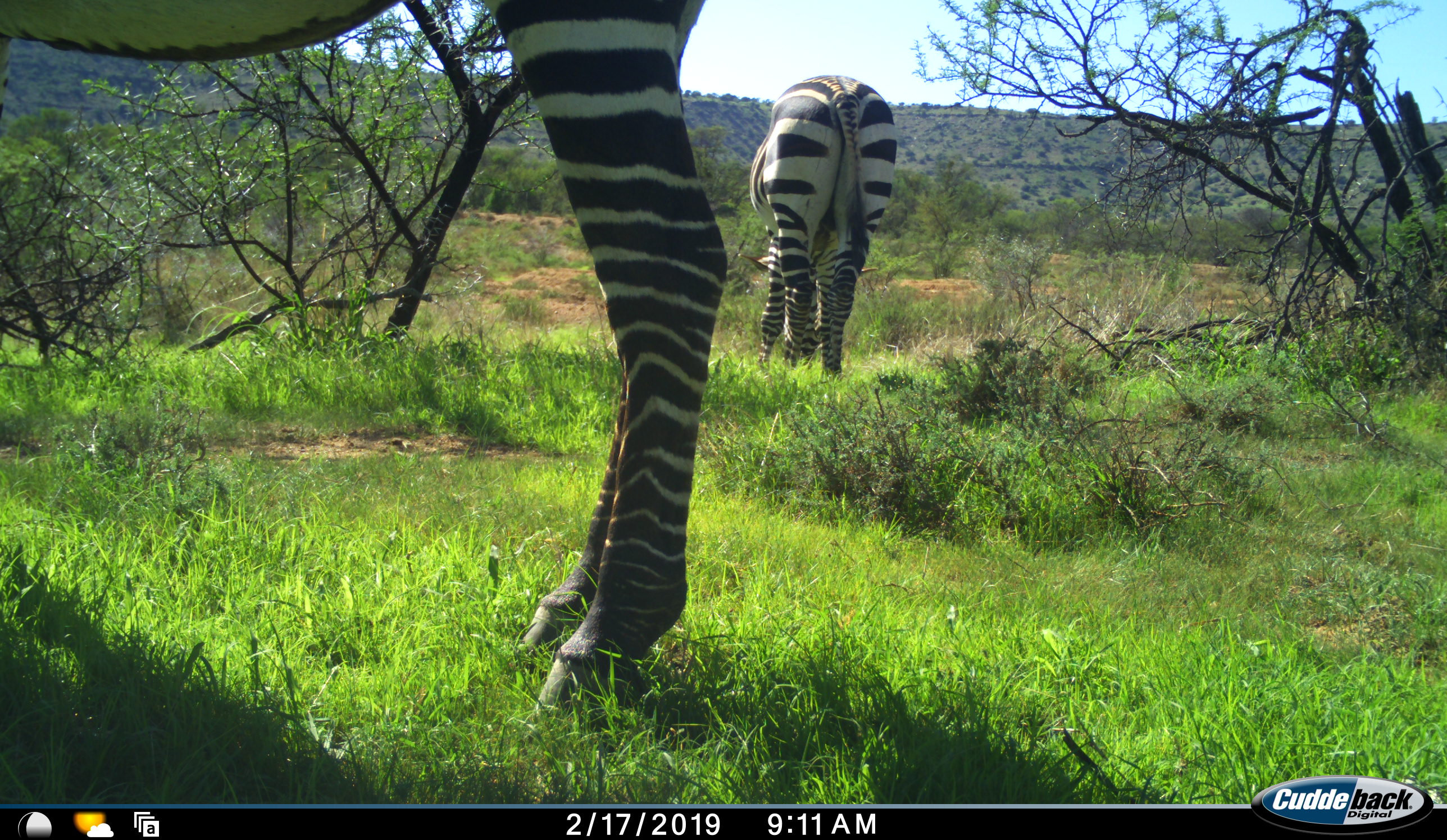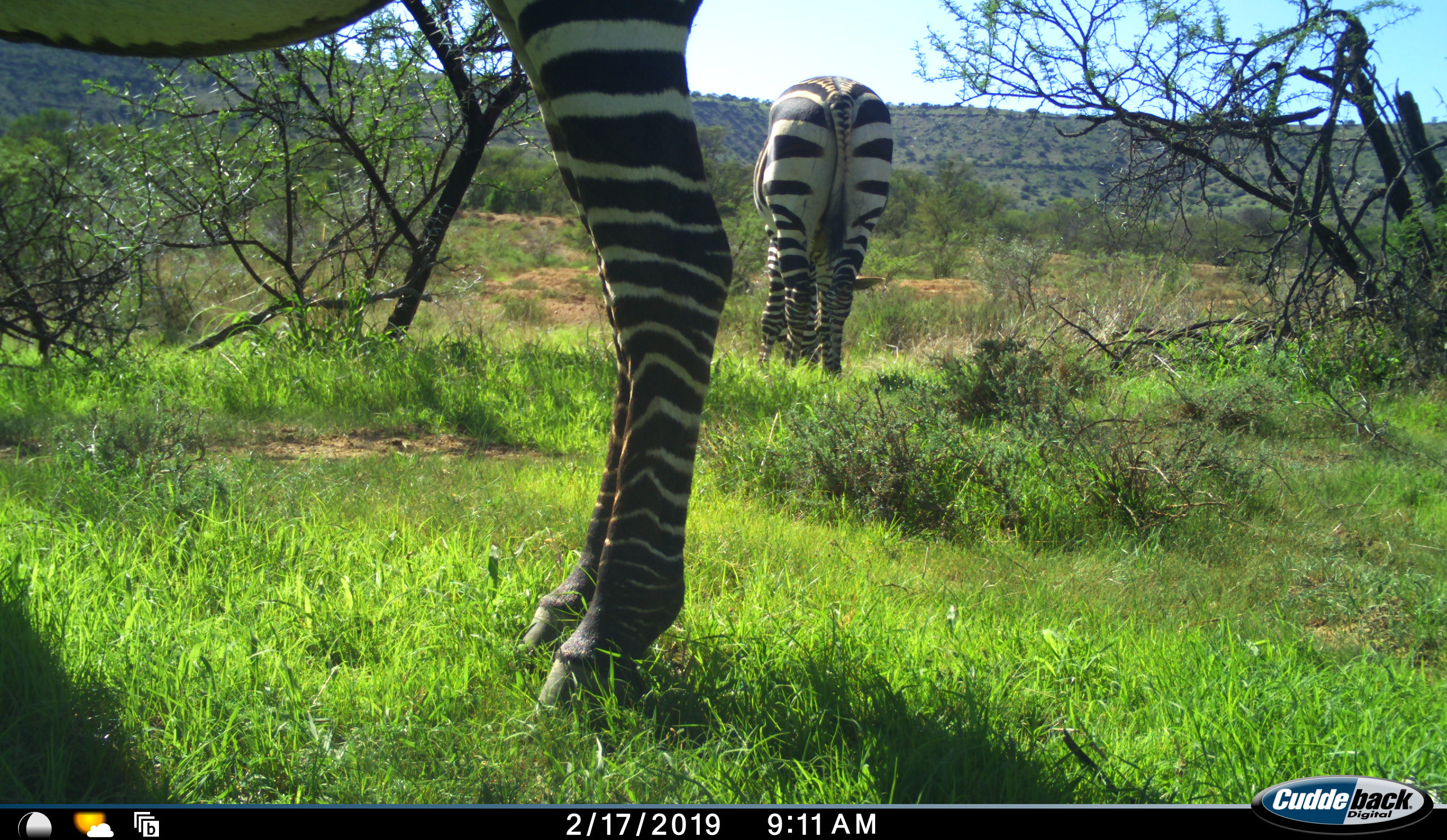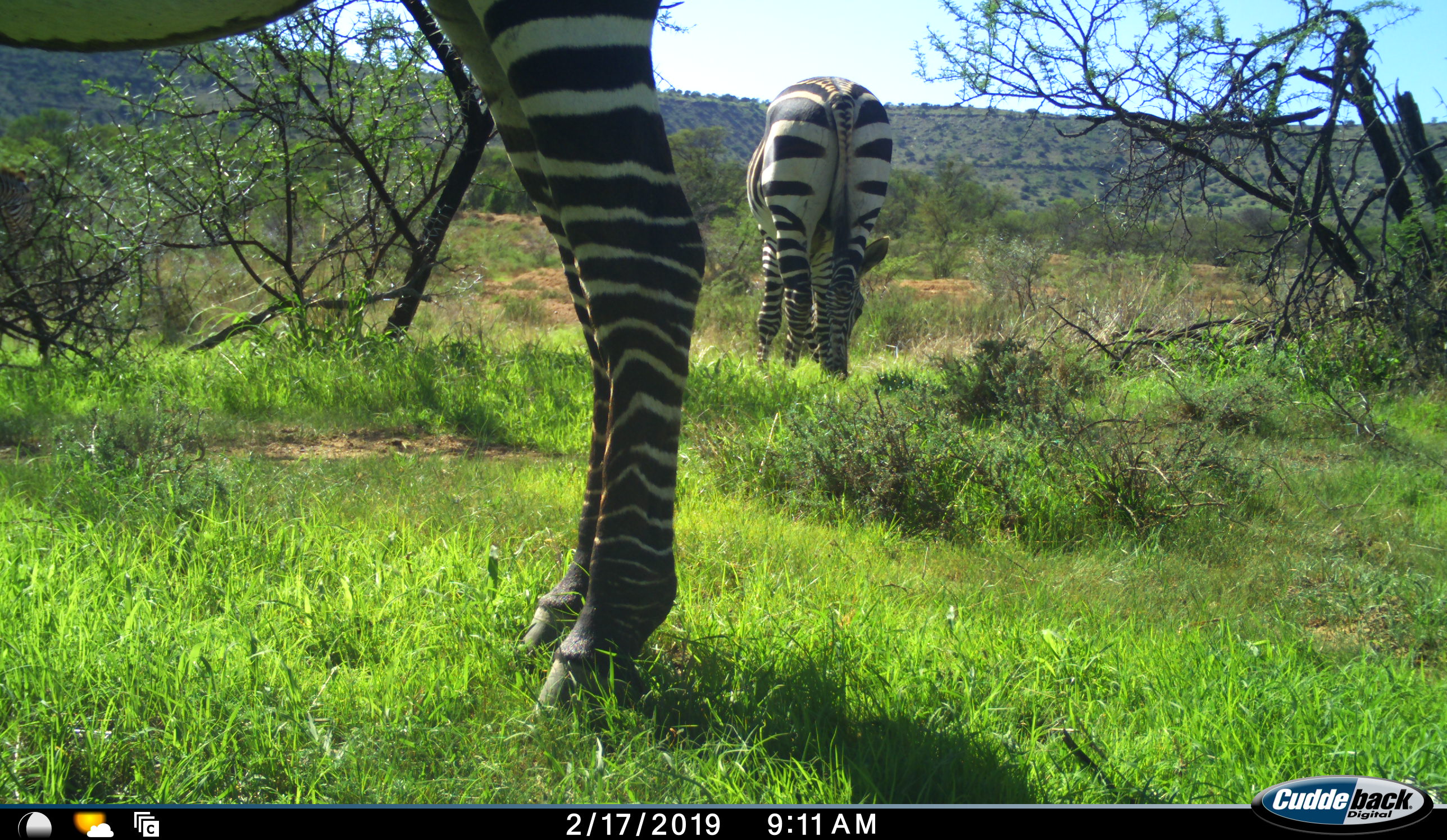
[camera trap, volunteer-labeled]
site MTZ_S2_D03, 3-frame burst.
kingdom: Animalia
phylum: Chordata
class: Mammalia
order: Perissodactyla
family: Equidae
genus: Equus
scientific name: Equus zebra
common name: mountain zebra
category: zebramountain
Zebramountain (mountain zebra) (Equus zebra), count 2. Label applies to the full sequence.